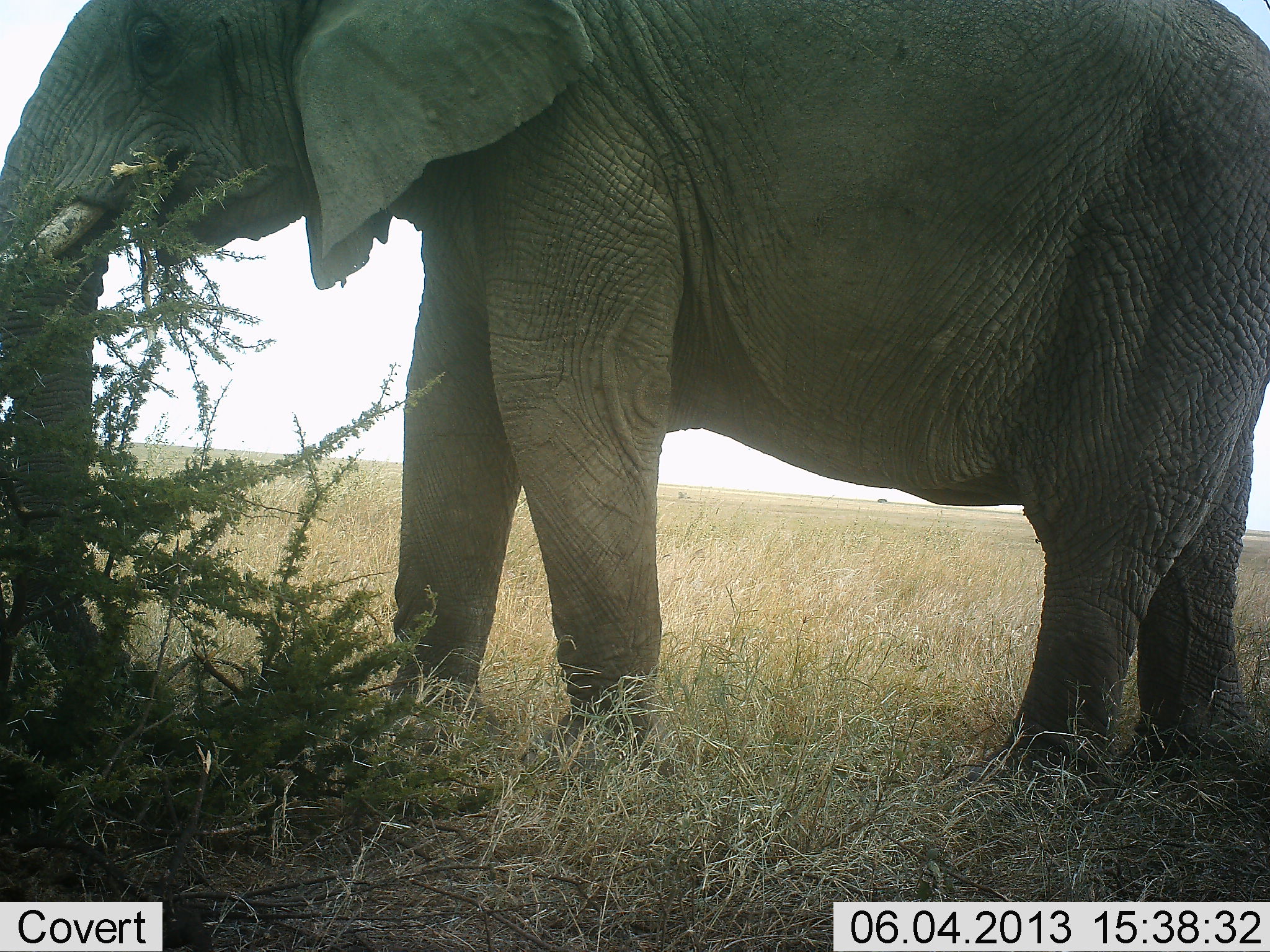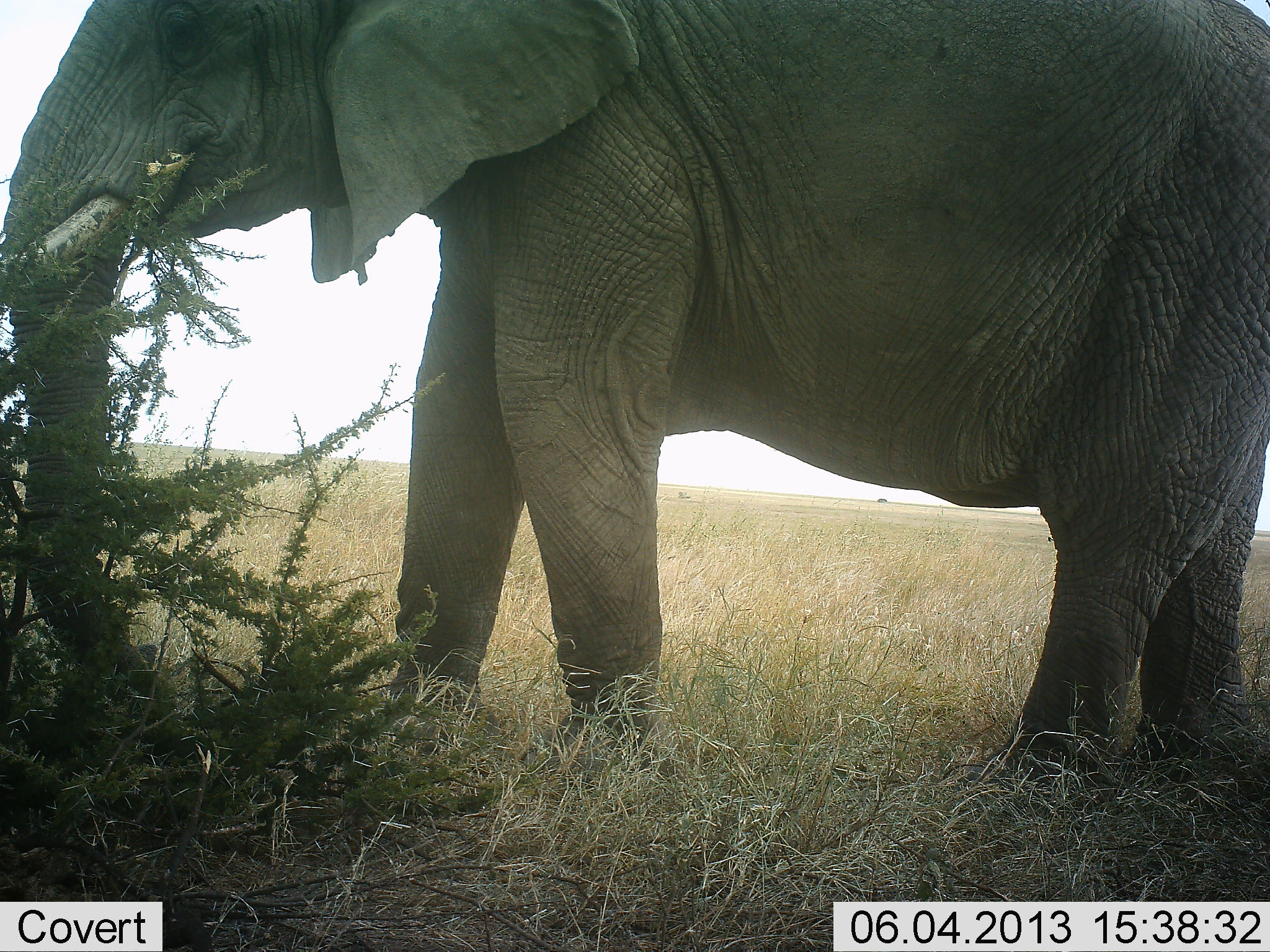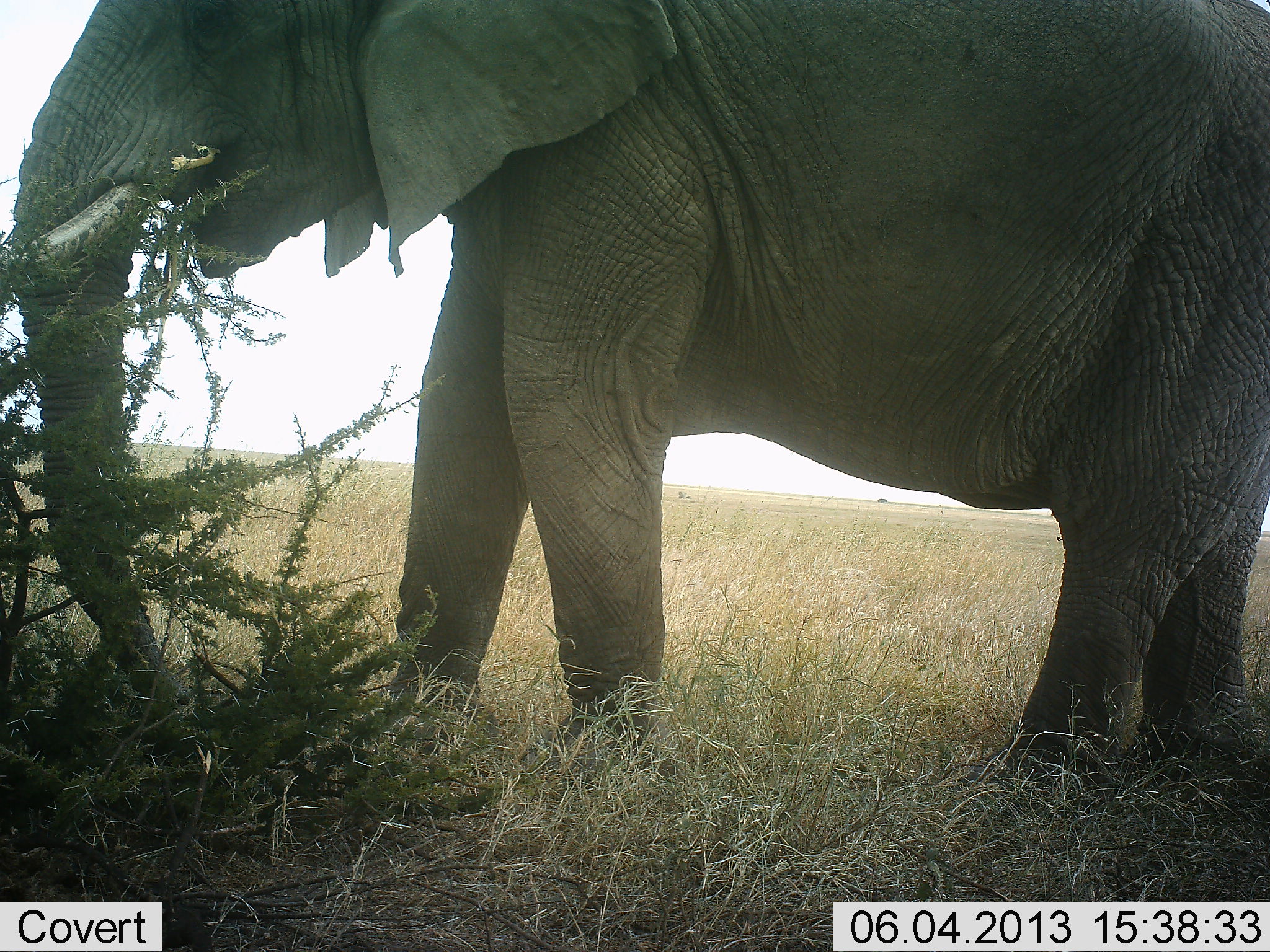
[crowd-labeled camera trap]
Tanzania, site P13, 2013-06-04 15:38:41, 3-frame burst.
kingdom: Animalia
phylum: Chordata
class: Mammalia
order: Proboscidea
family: Elephantidae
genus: Loxodonta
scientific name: Loxodonta africana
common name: african bush elephant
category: elephant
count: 1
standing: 36%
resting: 0%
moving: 0%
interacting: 0%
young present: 0%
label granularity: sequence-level